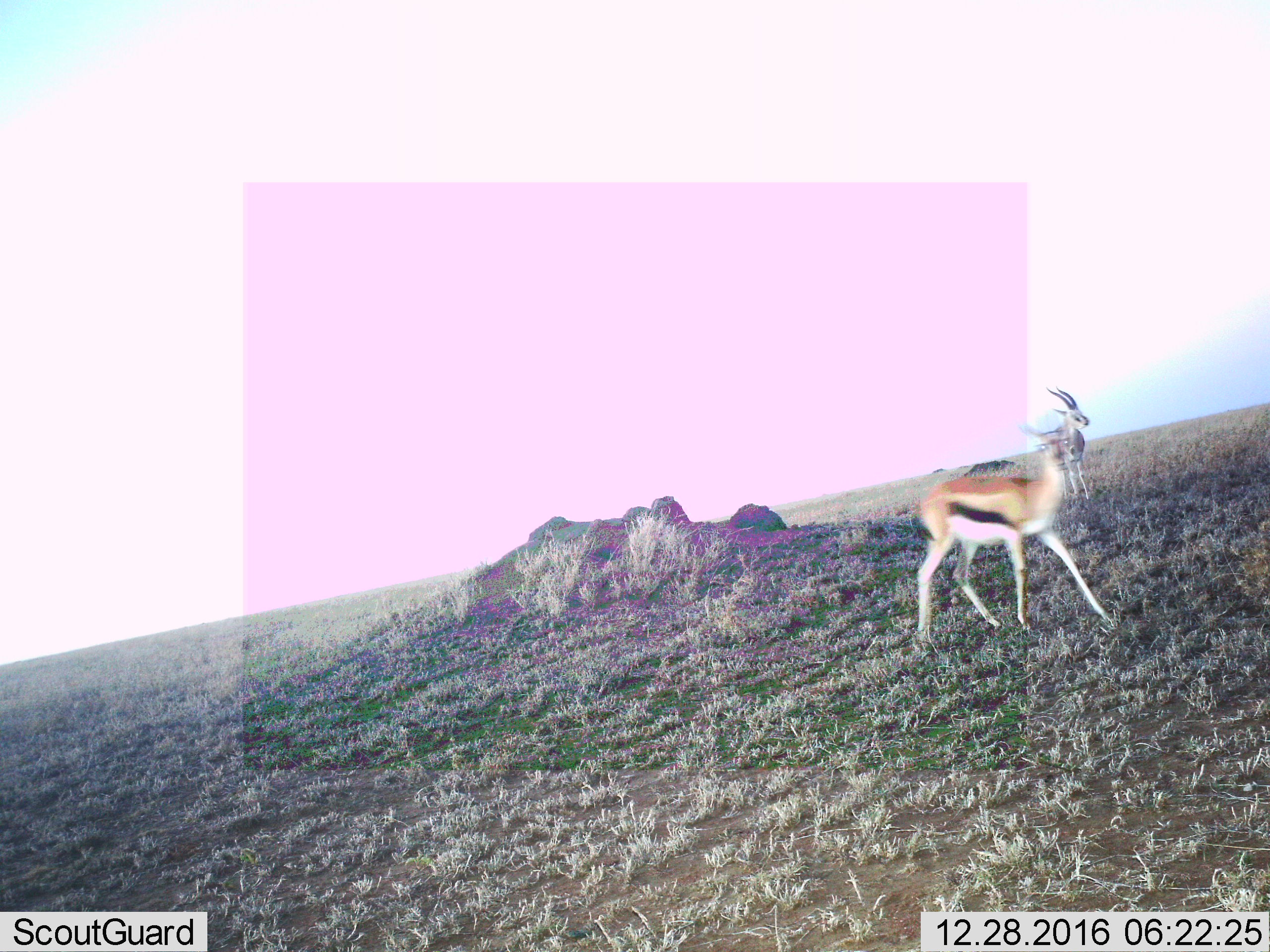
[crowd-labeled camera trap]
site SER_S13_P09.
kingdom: Animalia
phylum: Chordata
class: Mammalia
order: Artiodactyla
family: Bovidae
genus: Eudorcas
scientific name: Eudorcas thomsonii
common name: thomson's gazelle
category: gazellethomsons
Gazellethomsons (thomson's gazelle) (Eudorcas thomsonii), count 2. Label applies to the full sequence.